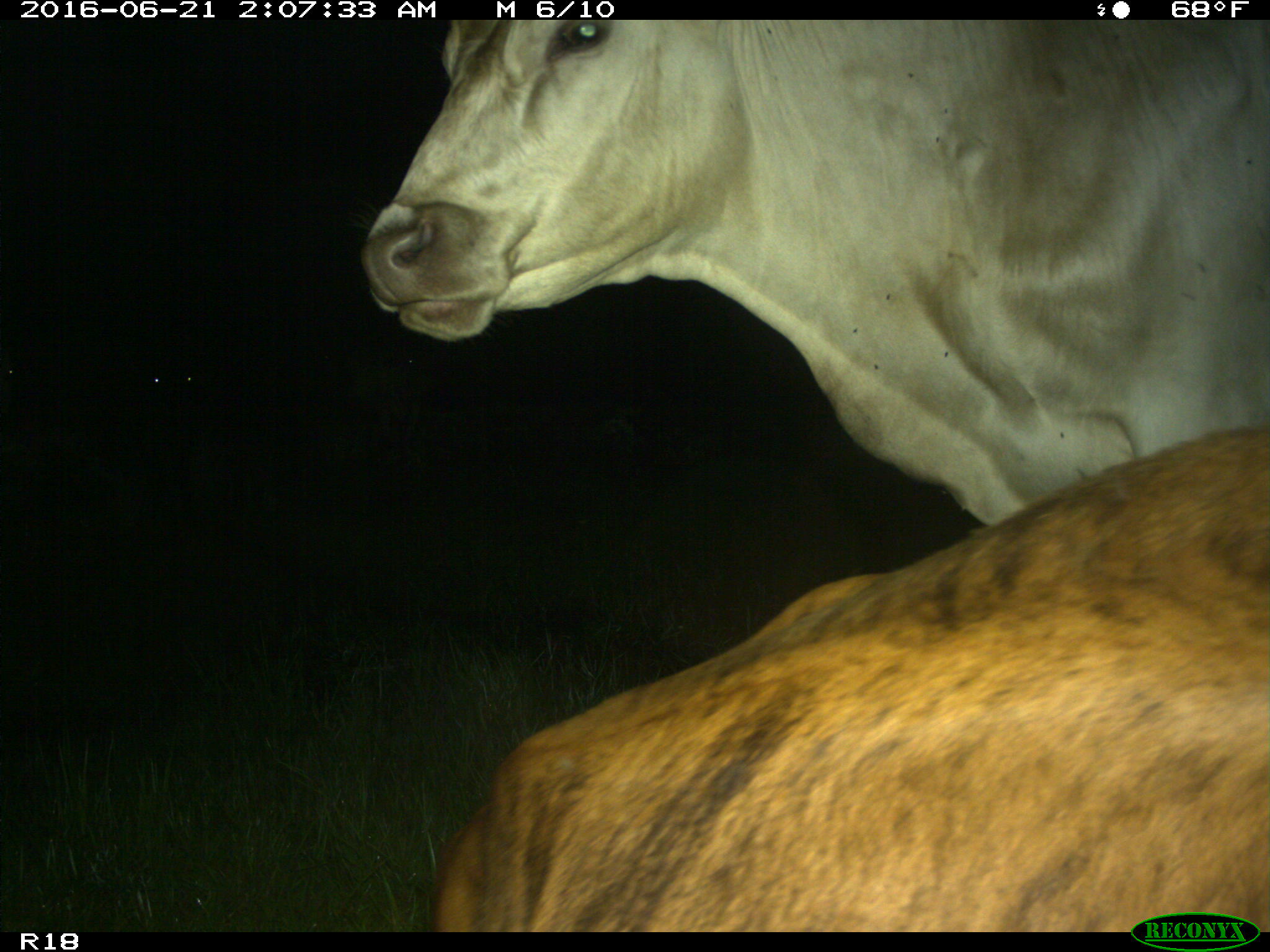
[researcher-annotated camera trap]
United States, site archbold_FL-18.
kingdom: Animalia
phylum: Chordata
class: Mammalia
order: Artiodactyla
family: Bovidae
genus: Bos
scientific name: Bos taurus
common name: domestic cow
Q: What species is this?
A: Bos taurus (domestic cow).